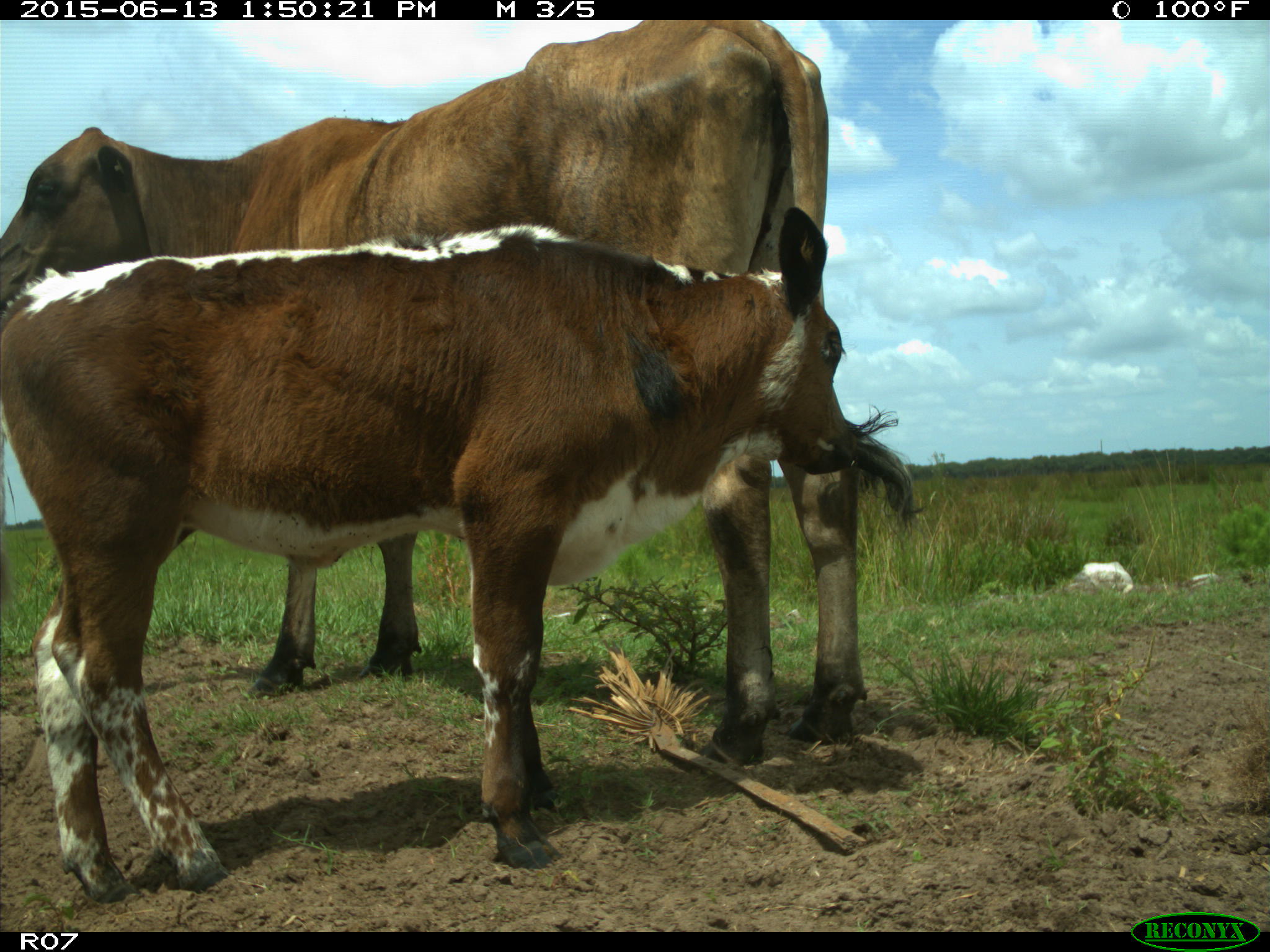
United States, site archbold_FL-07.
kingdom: Animalia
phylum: Chordata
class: Mammalia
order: Artiodactyla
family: Bovidae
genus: Bos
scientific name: Bos taurus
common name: domestic cow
Bos taurus (domestic cow).